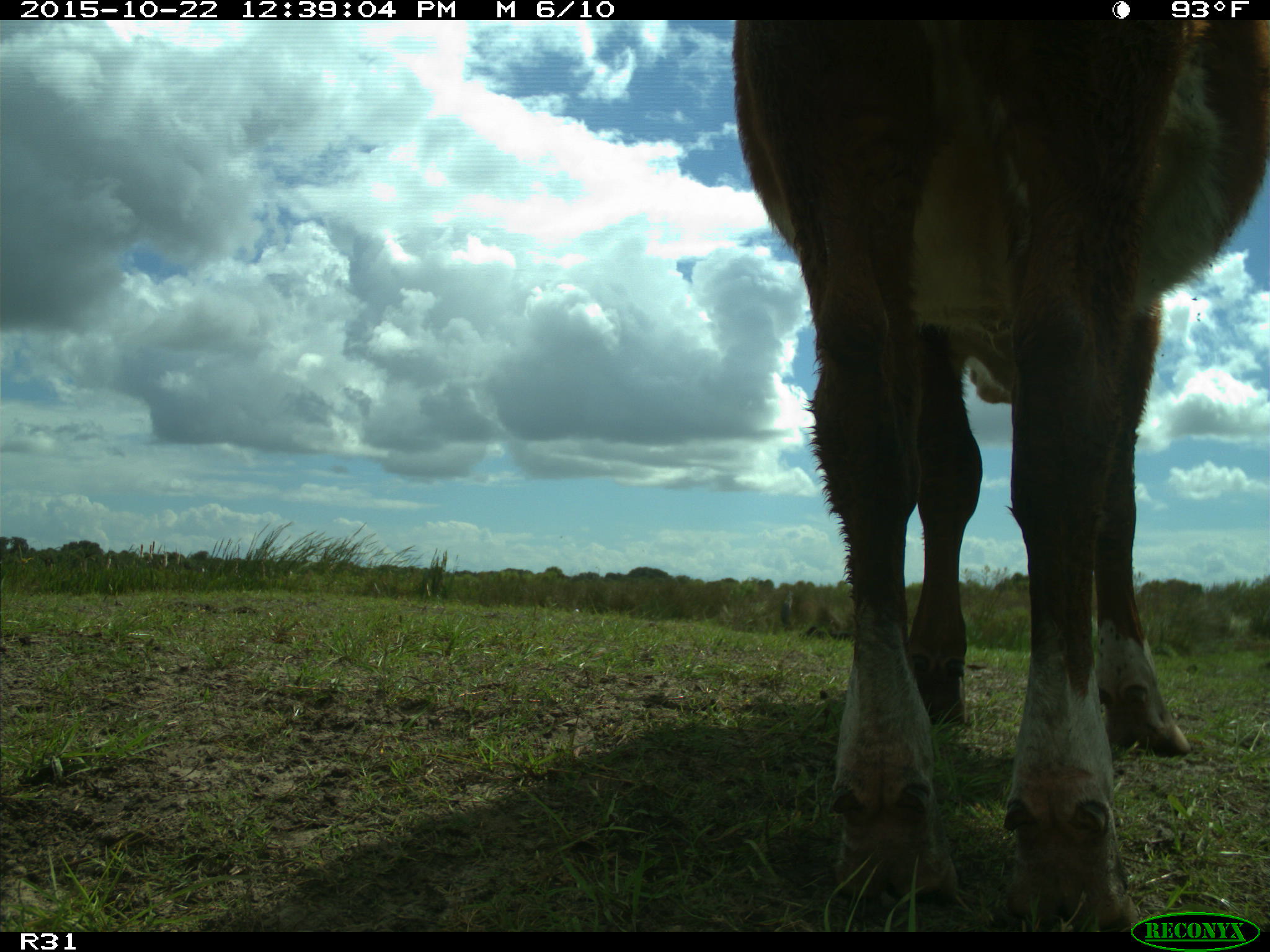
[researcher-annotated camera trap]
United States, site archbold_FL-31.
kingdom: Animalia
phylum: Chordata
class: Mammalia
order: Artiodactyla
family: Bovidae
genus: Bos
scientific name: Bos taurus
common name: domestic cow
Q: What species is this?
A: Bos taurus (domestic cow).